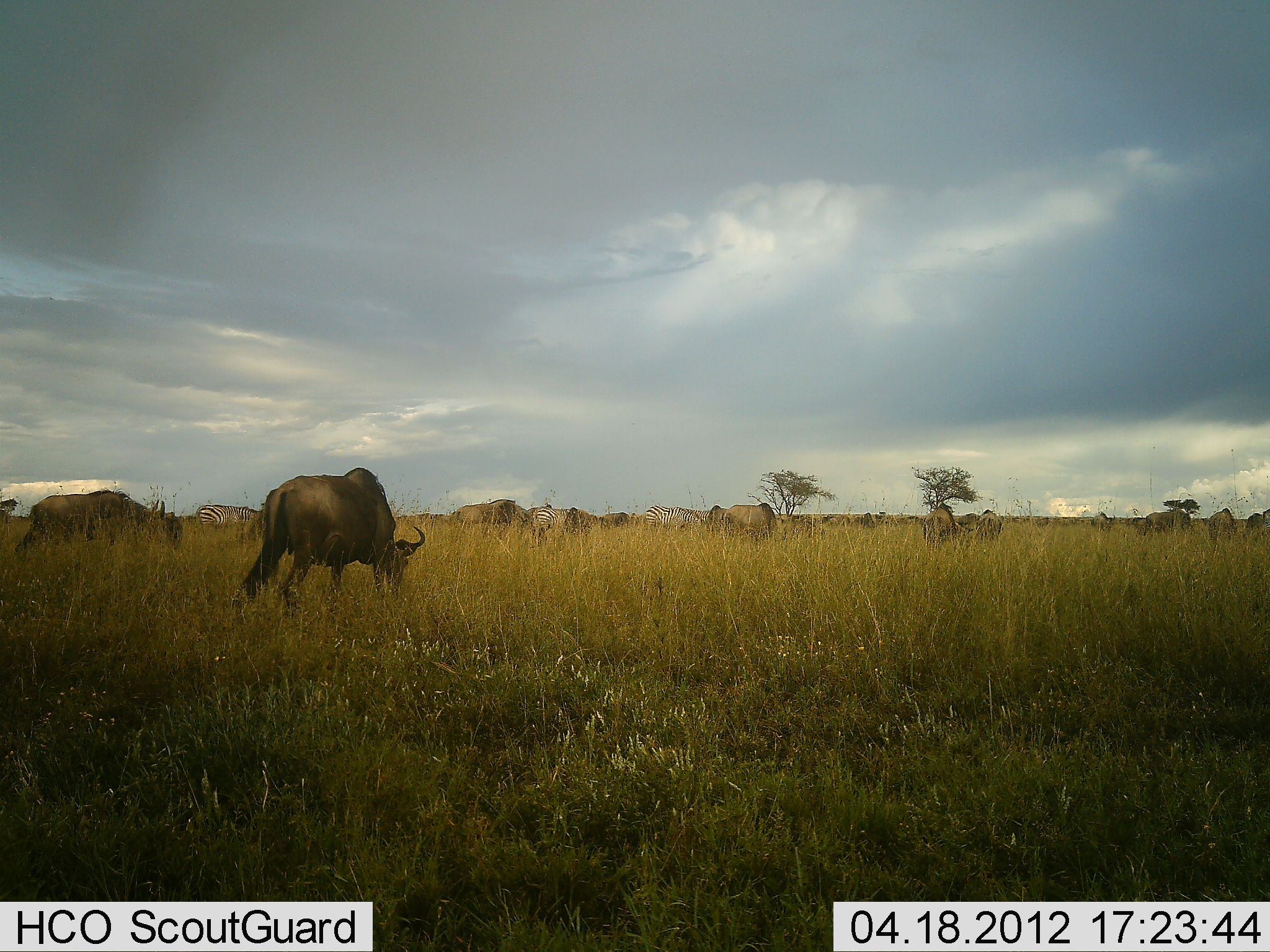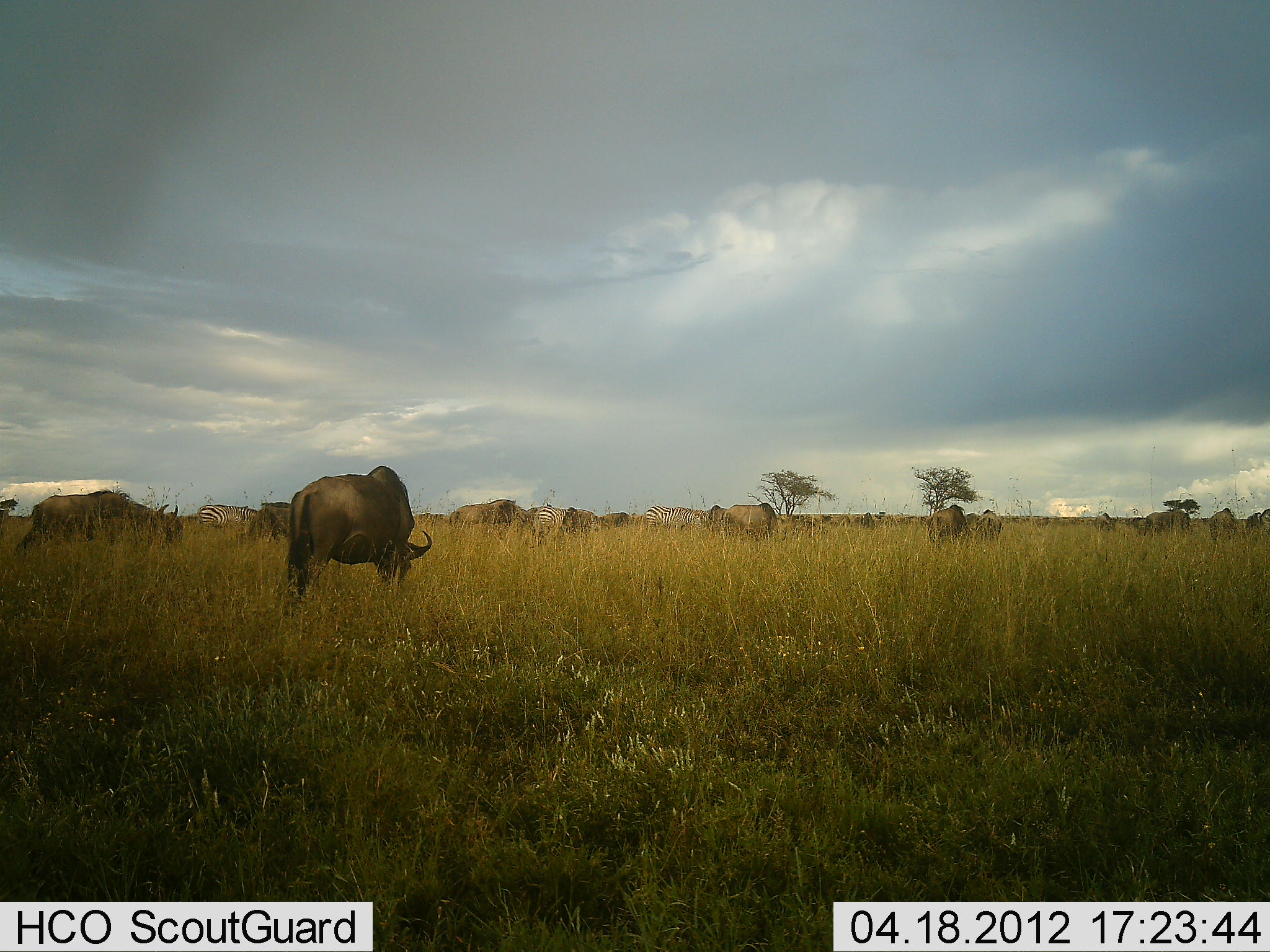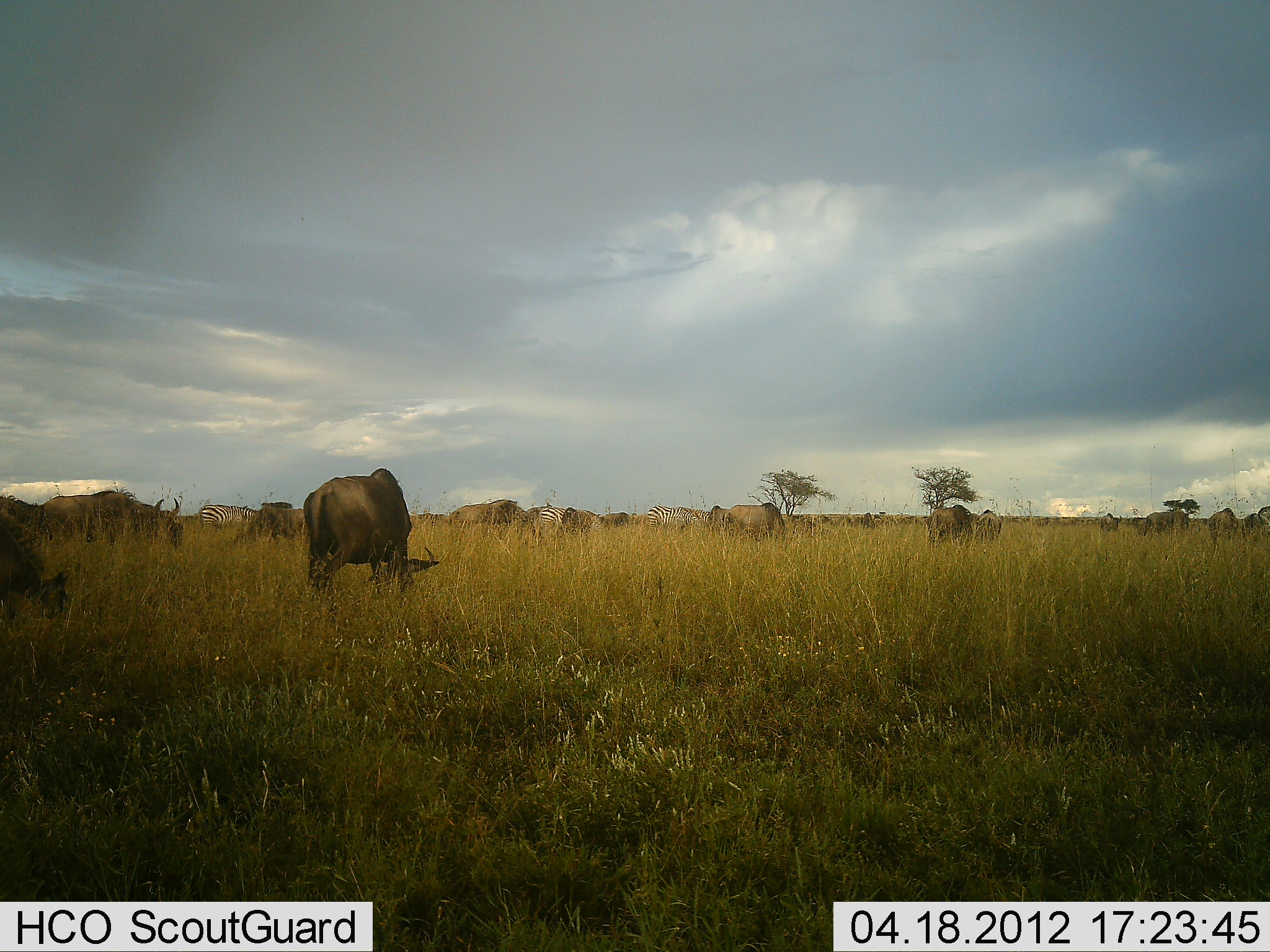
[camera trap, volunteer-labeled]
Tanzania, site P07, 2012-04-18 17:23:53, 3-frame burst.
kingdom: Animalia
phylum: Chordata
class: Mammalia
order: Artiodactyla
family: Bovidae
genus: Connochaetes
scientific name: Connochaetes taurinus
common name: blue wildebeest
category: wildebeest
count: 11-50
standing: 28%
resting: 0%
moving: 24%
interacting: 4%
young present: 0%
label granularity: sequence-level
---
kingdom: Animalia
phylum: Chordata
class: Mammalia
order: Perissodactyla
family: Equidae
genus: Equus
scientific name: Equus quagga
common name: plains zebra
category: zebra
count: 3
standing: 32%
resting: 0%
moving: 11%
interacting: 0%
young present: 0%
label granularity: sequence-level